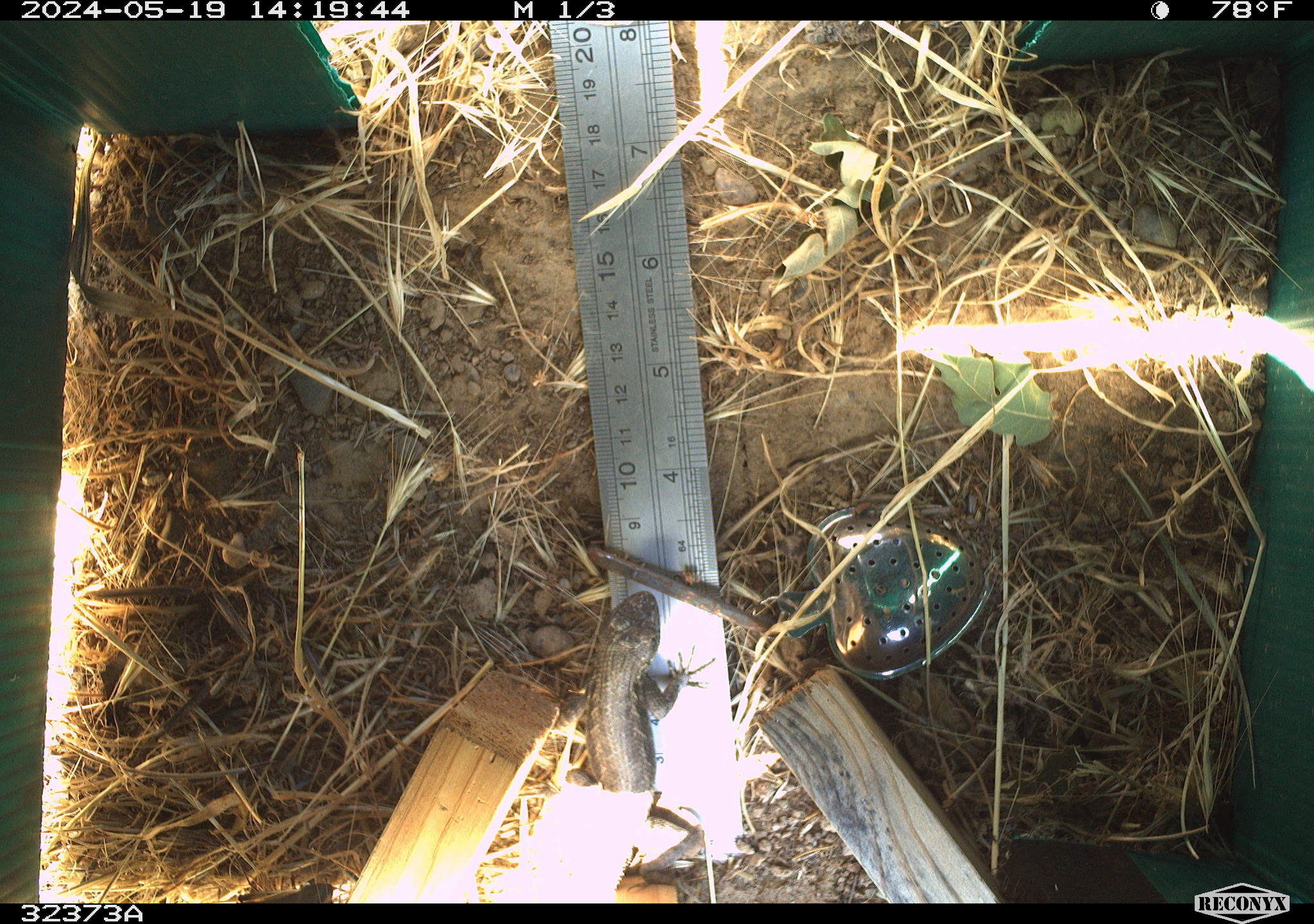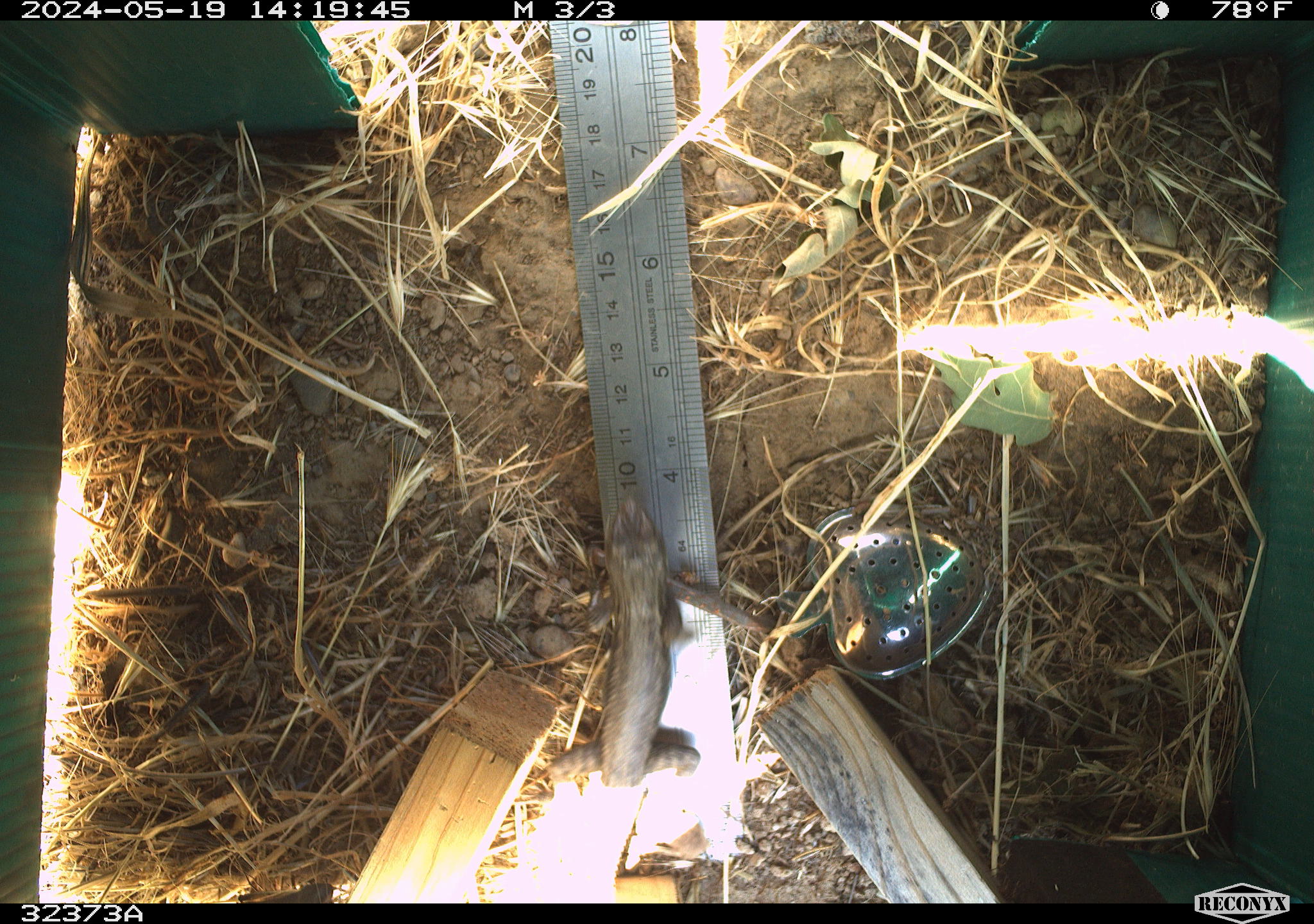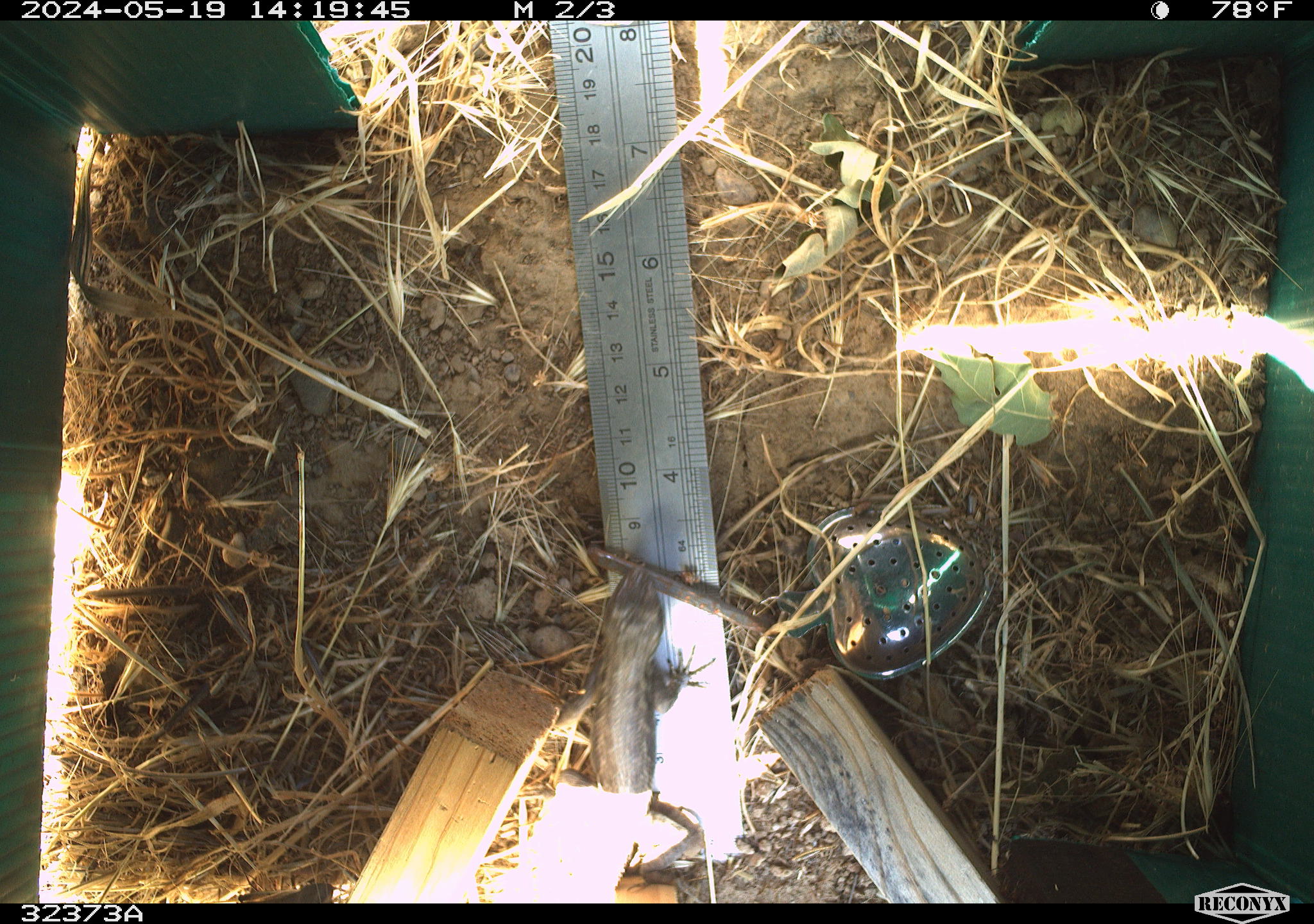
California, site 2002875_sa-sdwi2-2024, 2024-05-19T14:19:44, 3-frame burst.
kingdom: Animalia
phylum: Chordata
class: Reptilia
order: Squamata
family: Phrynosomatidae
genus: Sceloporus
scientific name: Sceloporus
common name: spiny lizards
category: sceloporus species